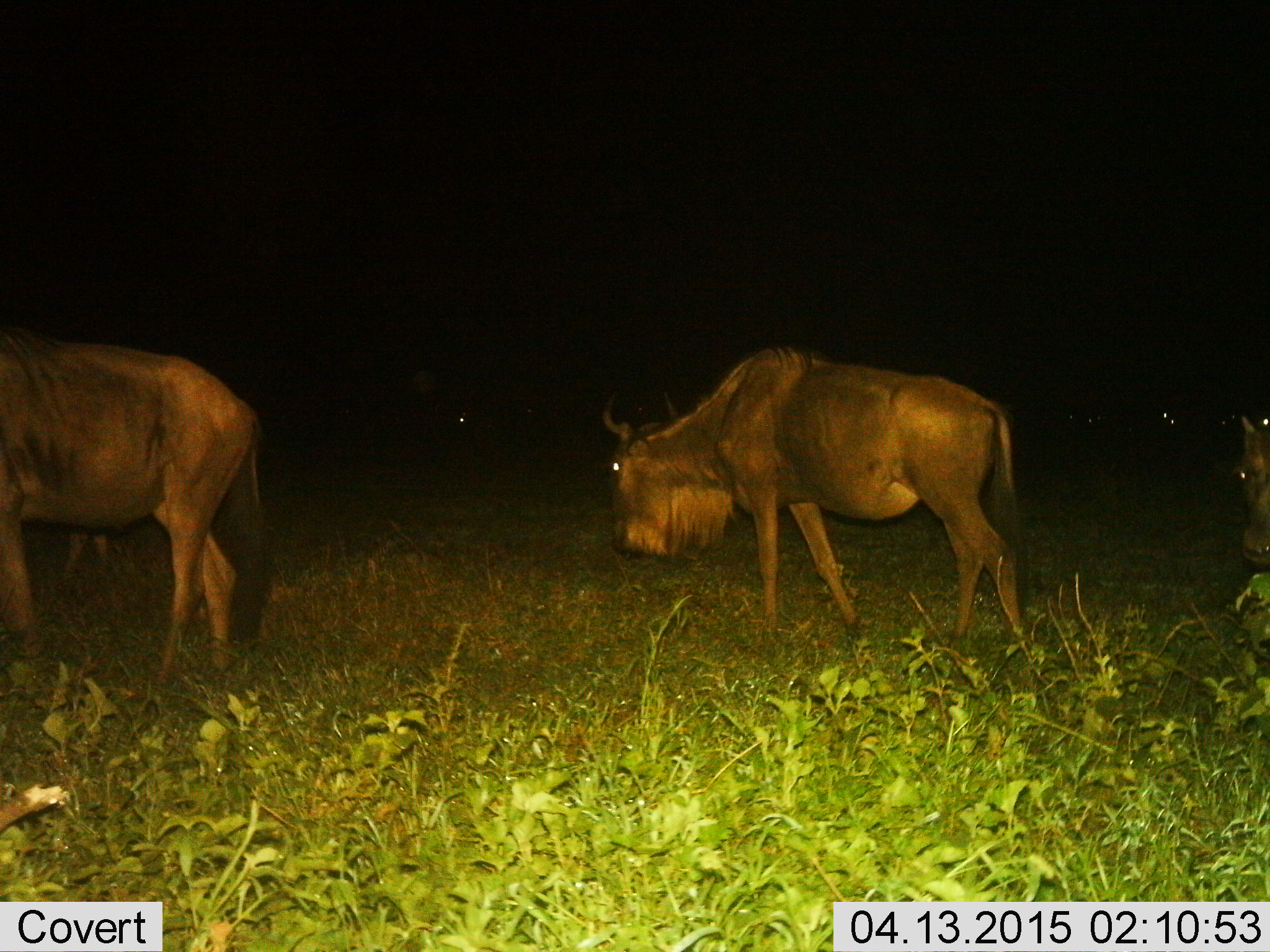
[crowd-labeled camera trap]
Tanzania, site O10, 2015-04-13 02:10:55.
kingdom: Animalia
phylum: Chordata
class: Mammalia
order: Artiodactyla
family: Bovidae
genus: Connochaetes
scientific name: Connochaetes taurinus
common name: blue wildebeest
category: wildebeest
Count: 4.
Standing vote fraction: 20%.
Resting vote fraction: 10%.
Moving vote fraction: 90%.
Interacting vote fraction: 0%.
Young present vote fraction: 0%.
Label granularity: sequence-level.